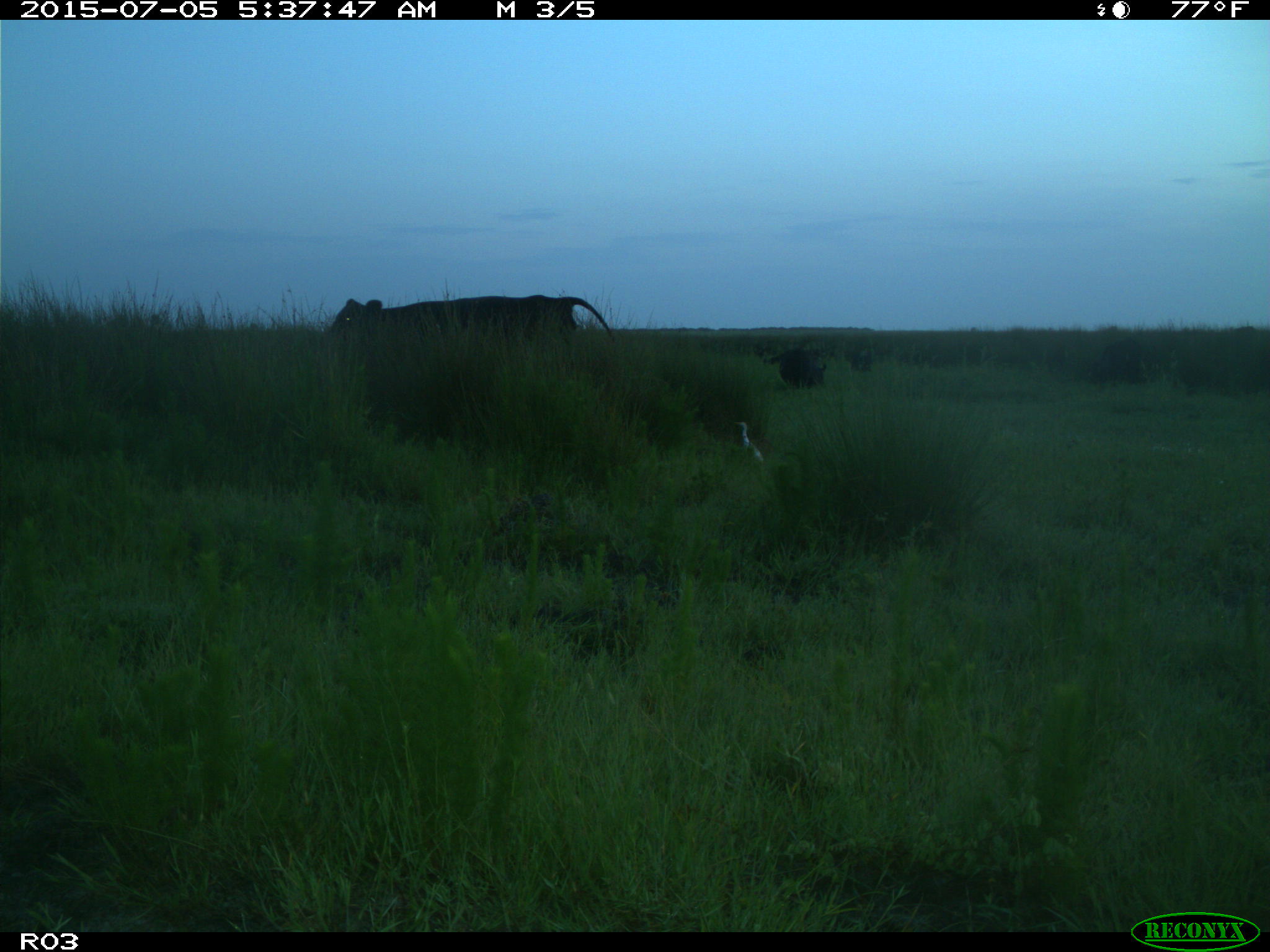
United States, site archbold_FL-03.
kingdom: Animalia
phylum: Chordata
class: Mammalia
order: Artiodactyla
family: Bovidae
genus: Bos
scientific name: Bos taurus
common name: domestic cow